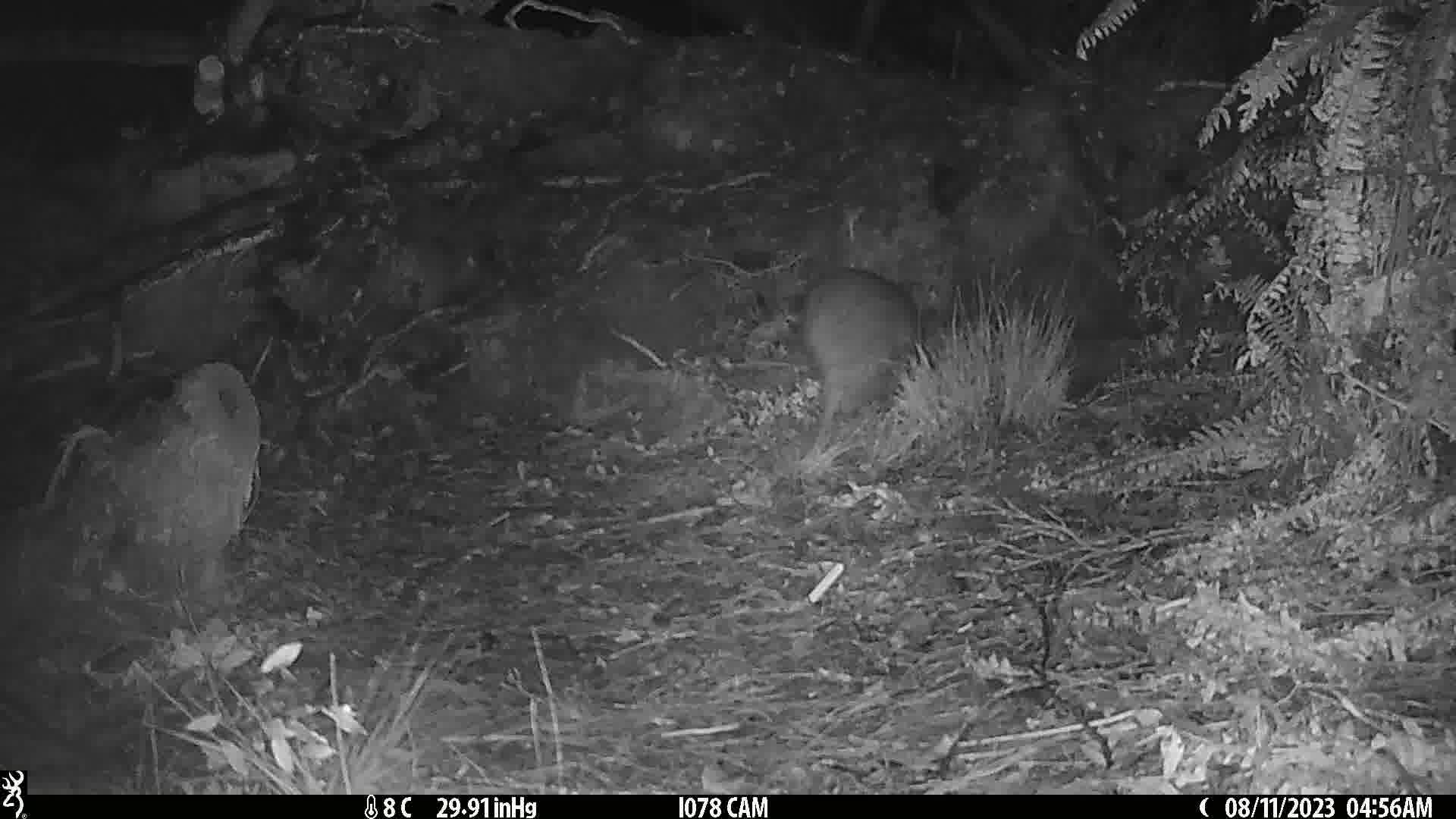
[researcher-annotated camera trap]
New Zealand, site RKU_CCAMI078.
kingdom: Animalia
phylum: Chordata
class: Aves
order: Apterygiformes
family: Apterygidae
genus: Apteryx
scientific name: Apteryx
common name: kiwi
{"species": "kiwi (Apteryx)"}